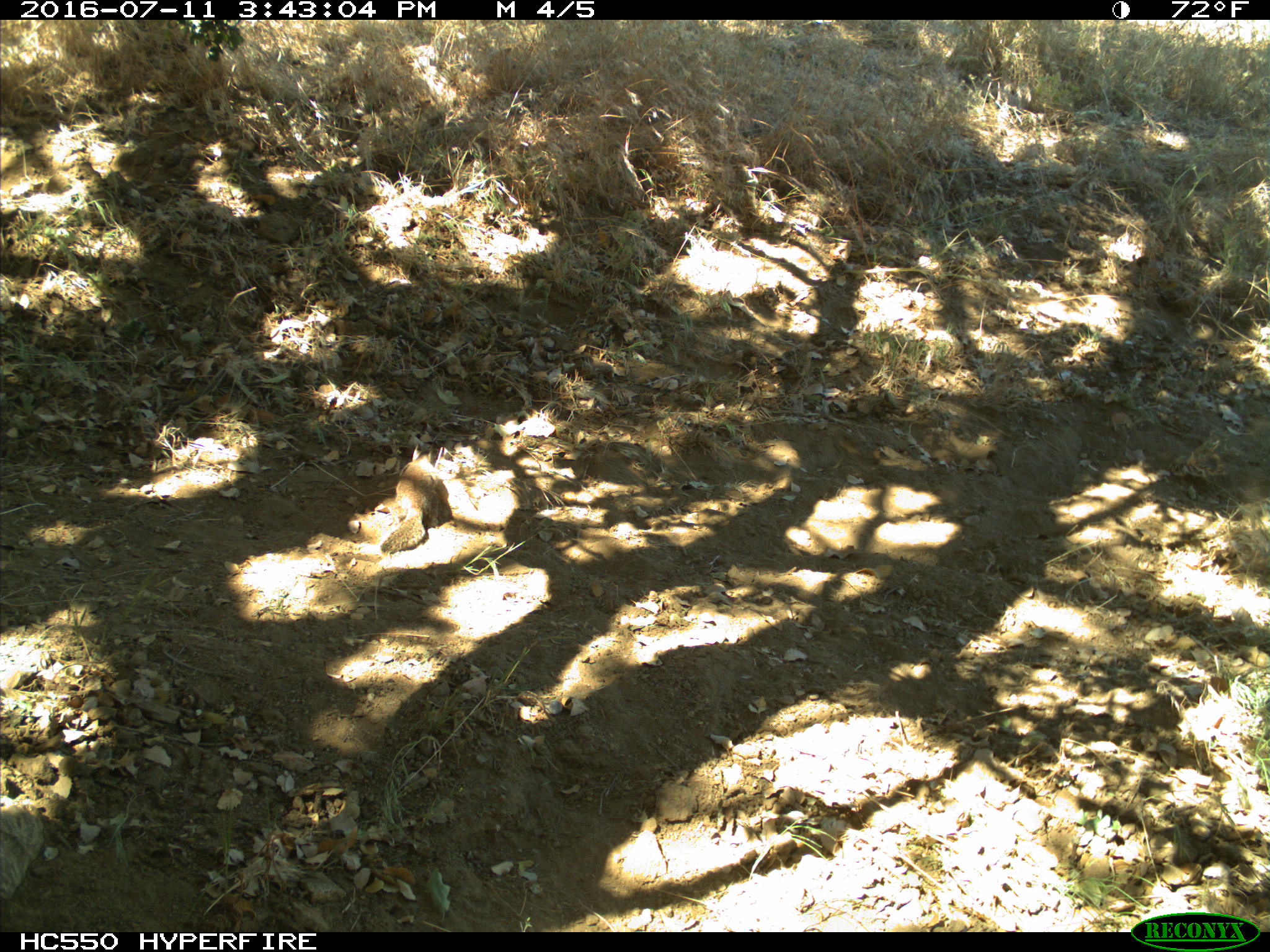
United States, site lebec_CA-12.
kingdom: Animalia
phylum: Chordata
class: Mammalia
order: Rodentia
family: Sciuridae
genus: Otospermophilus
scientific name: Otospermophilus beecheyi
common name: california ground squirrel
Otospermophilus beecheyi (california ground squirrel).